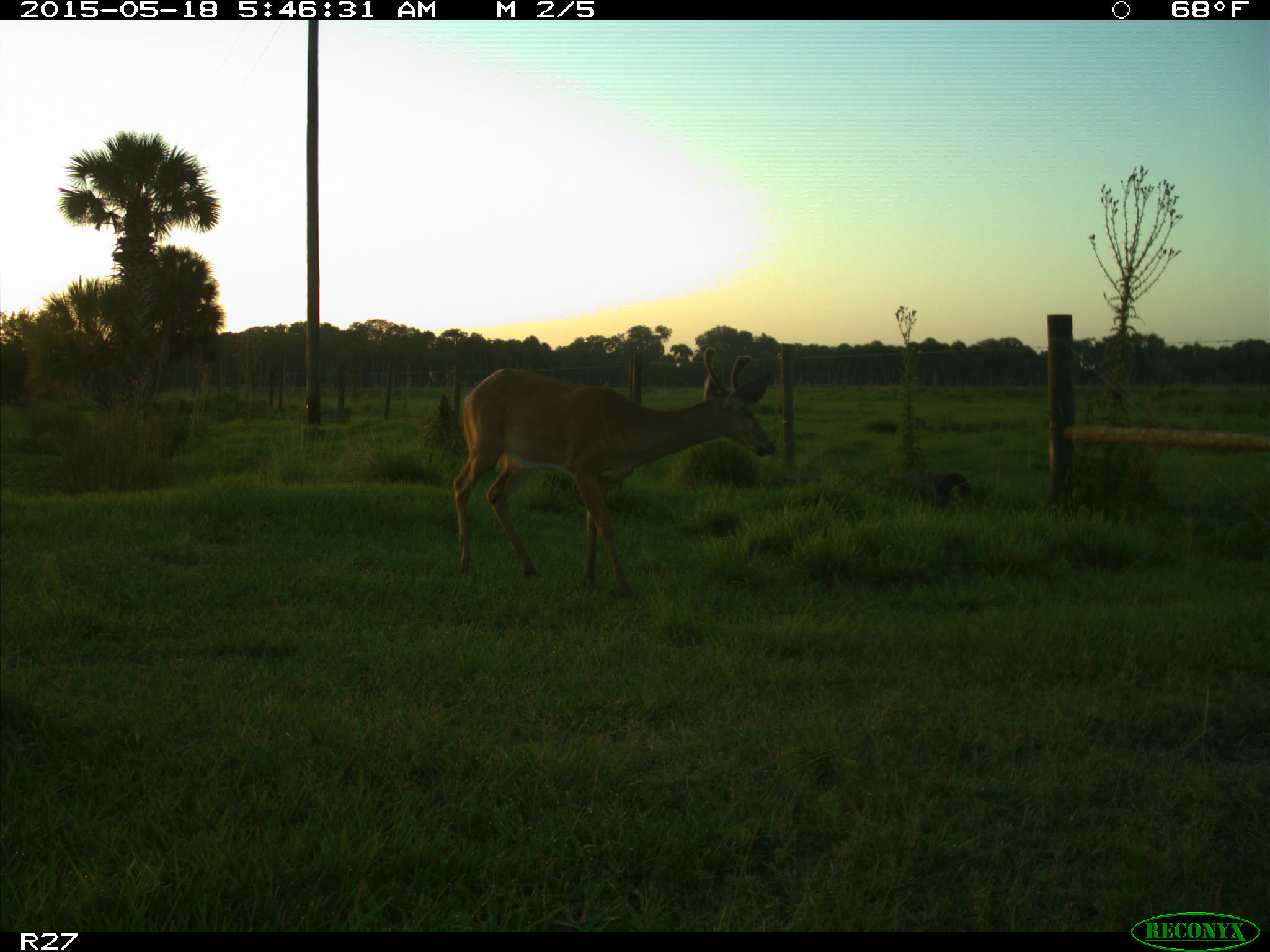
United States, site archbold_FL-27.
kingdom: Animalia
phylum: Chordata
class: Mammalia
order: Artiodactyla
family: Cervidae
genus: Odocoileus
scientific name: Odocoileus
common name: deer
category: unidentified deer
Unidentified deer (deer) (Odocoileus).